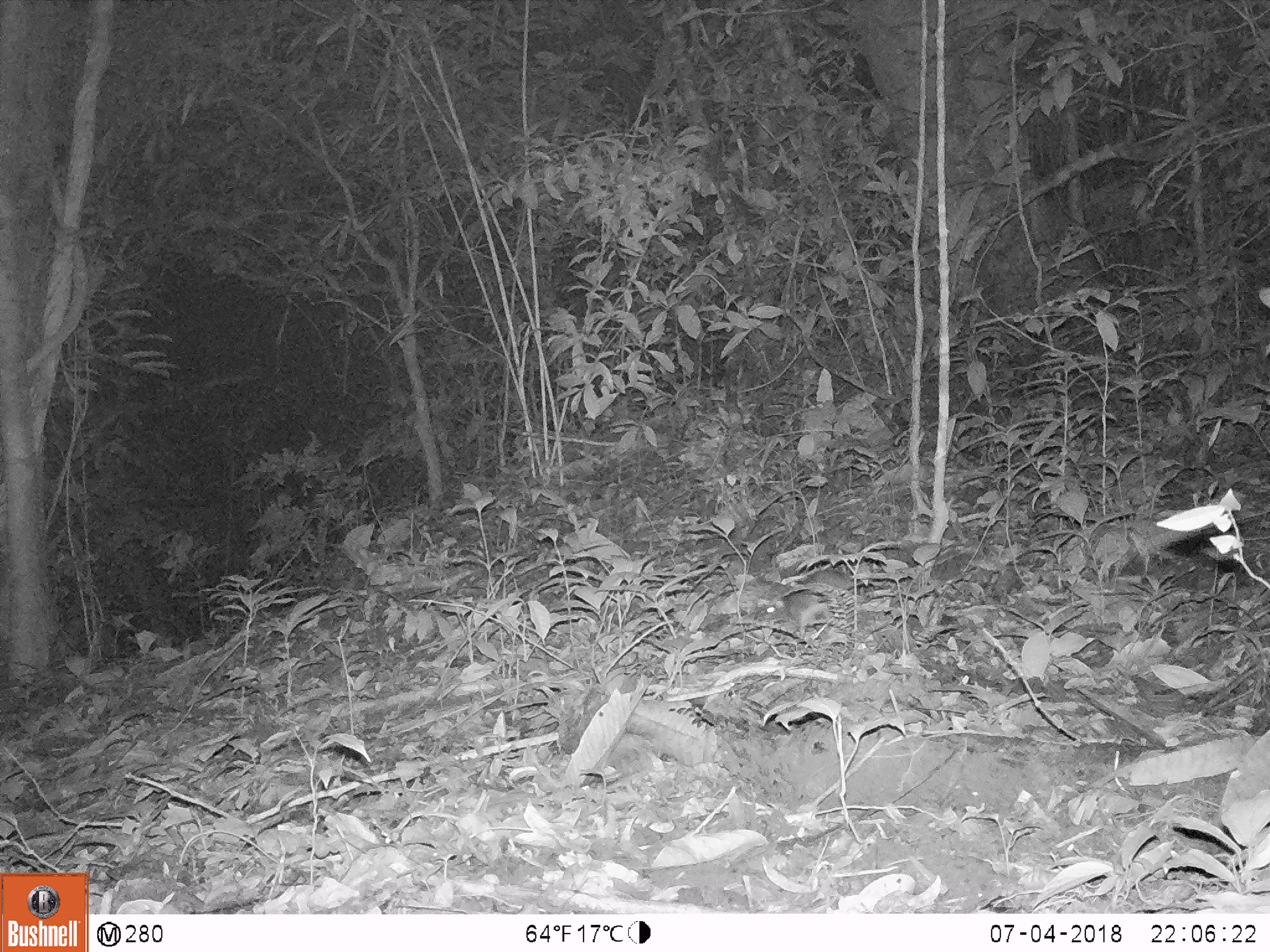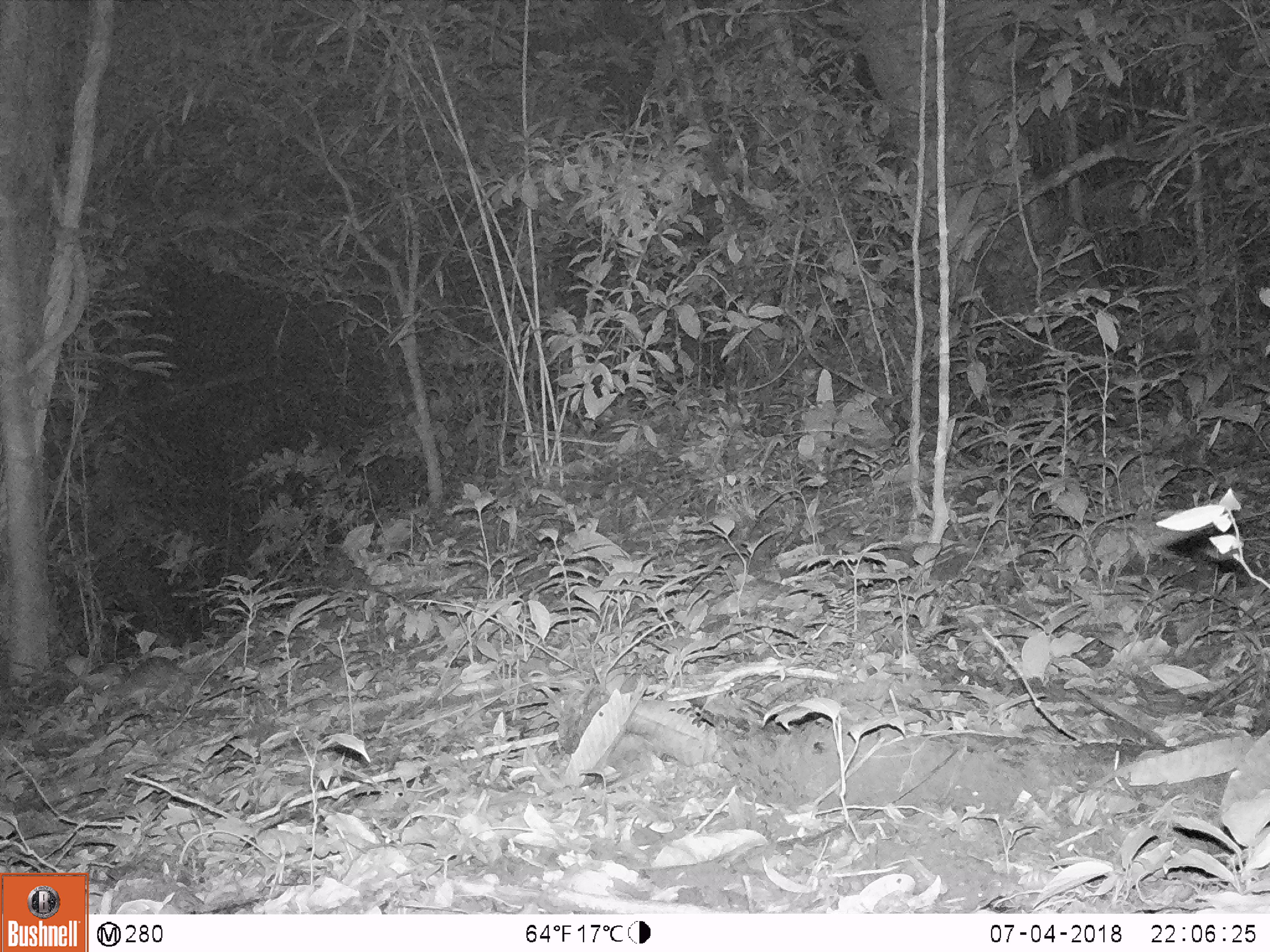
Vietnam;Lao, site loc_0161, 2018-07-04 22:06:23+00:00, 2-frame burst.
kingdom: Animalia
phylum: Chordata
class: Mammalia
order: Rodentia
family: Muridae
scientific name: Muridae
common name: old-world mice and rats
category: unidentified murid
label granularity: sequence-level